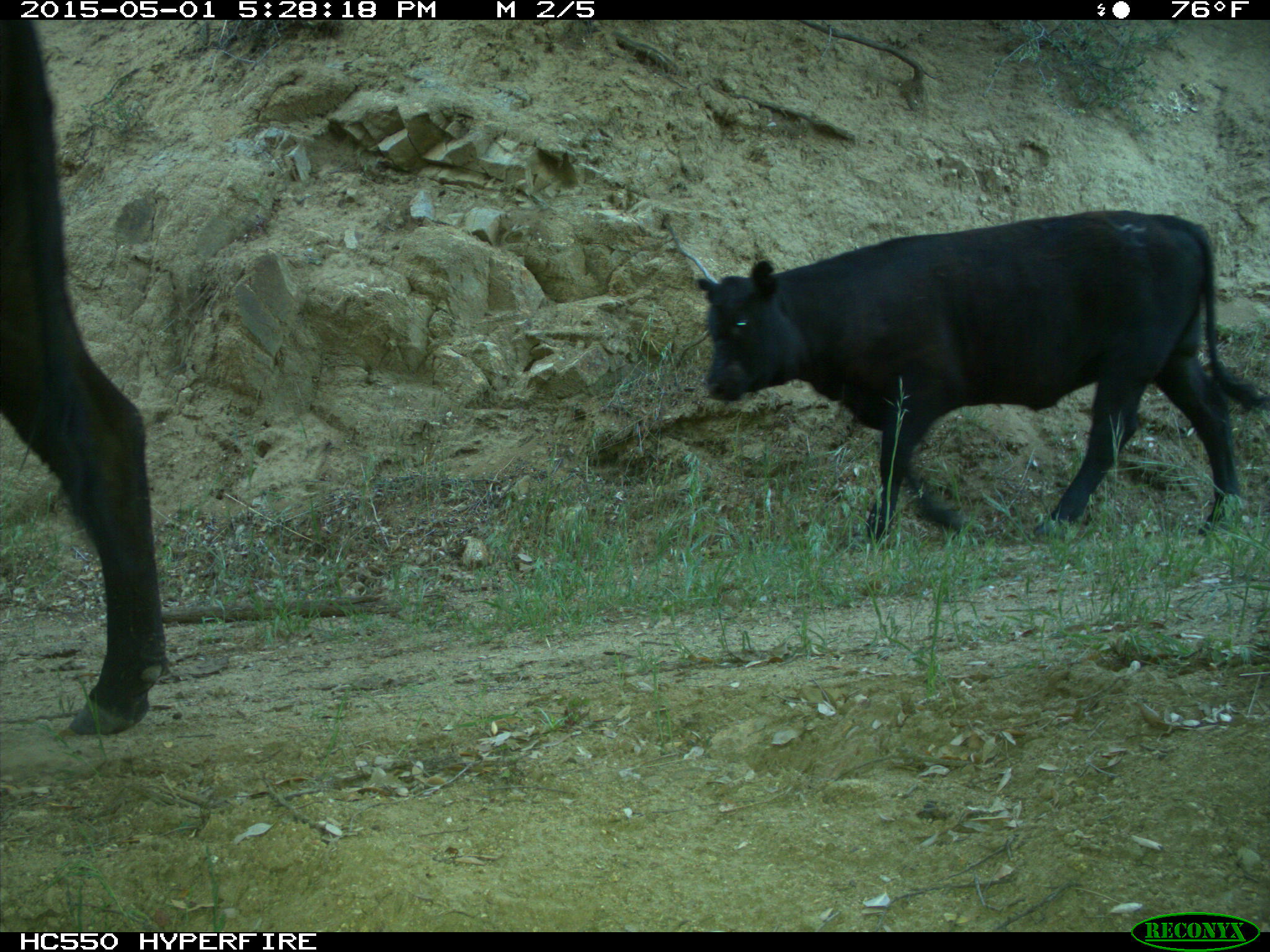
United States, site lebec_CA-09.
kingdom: Animalia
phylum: Chordata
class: Mammalia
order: Artiodactyla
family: Bovidae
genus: Bos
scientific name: Bos taurus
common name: domestic cow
Bos taurus (domestic cow).